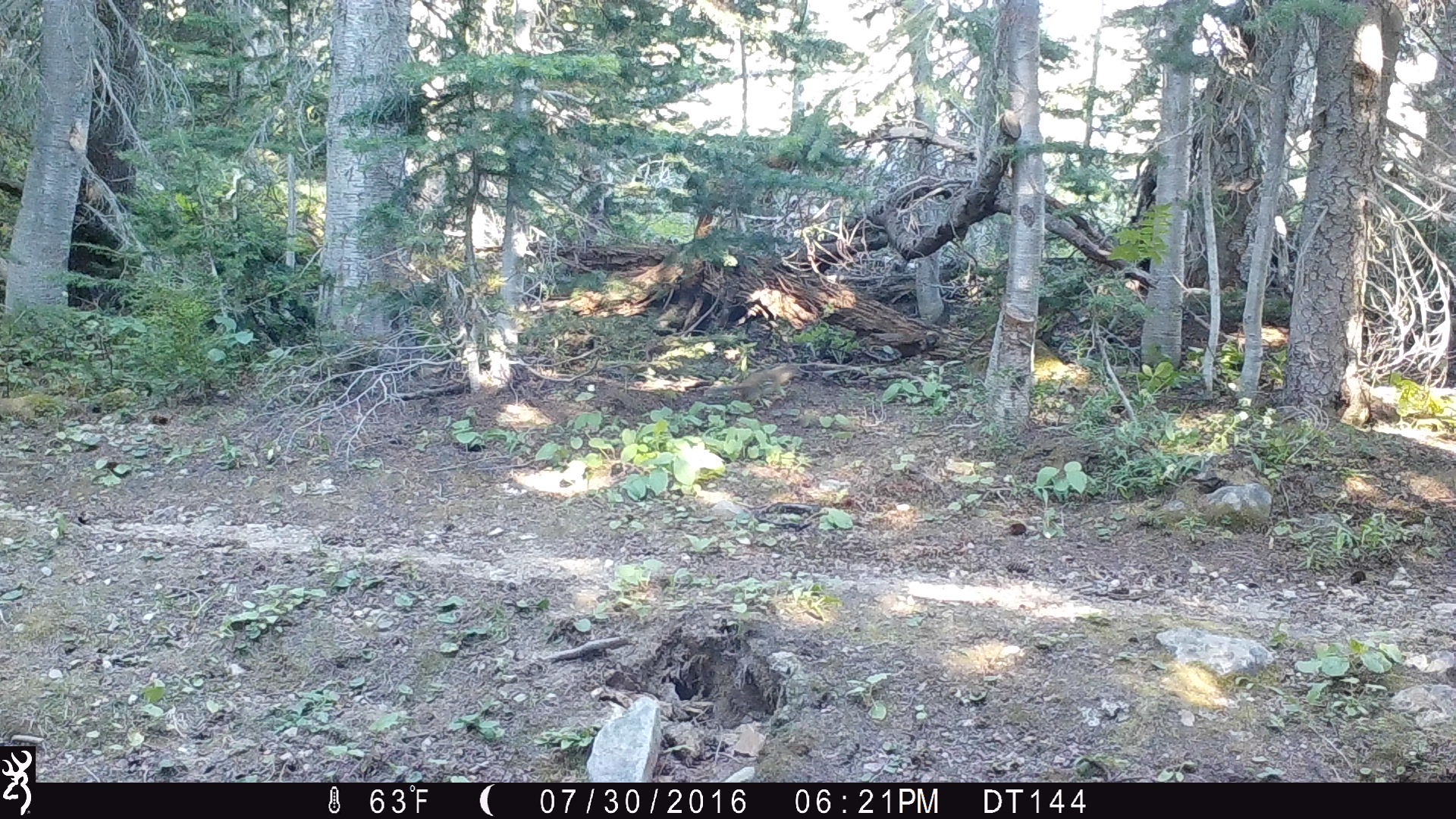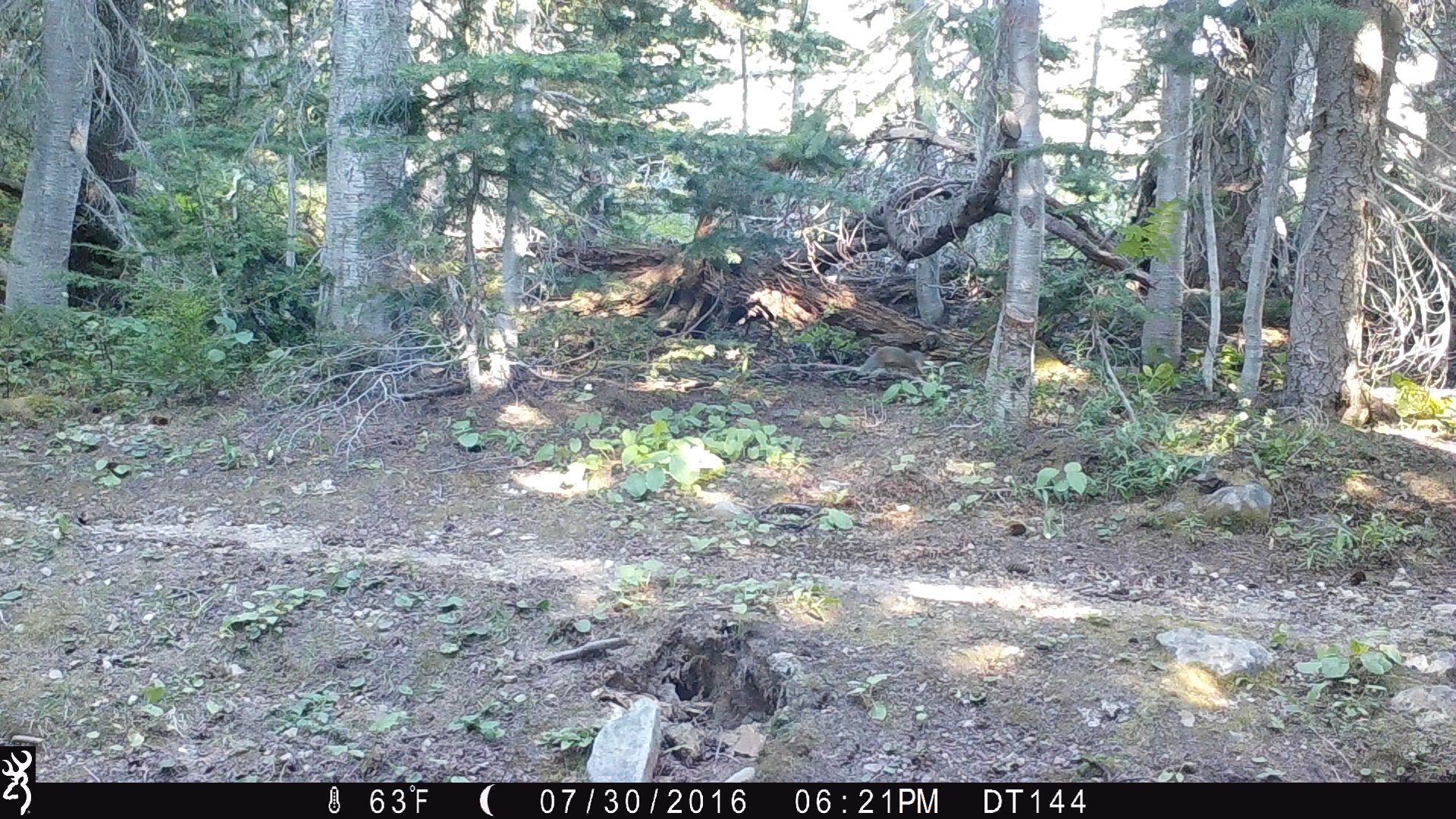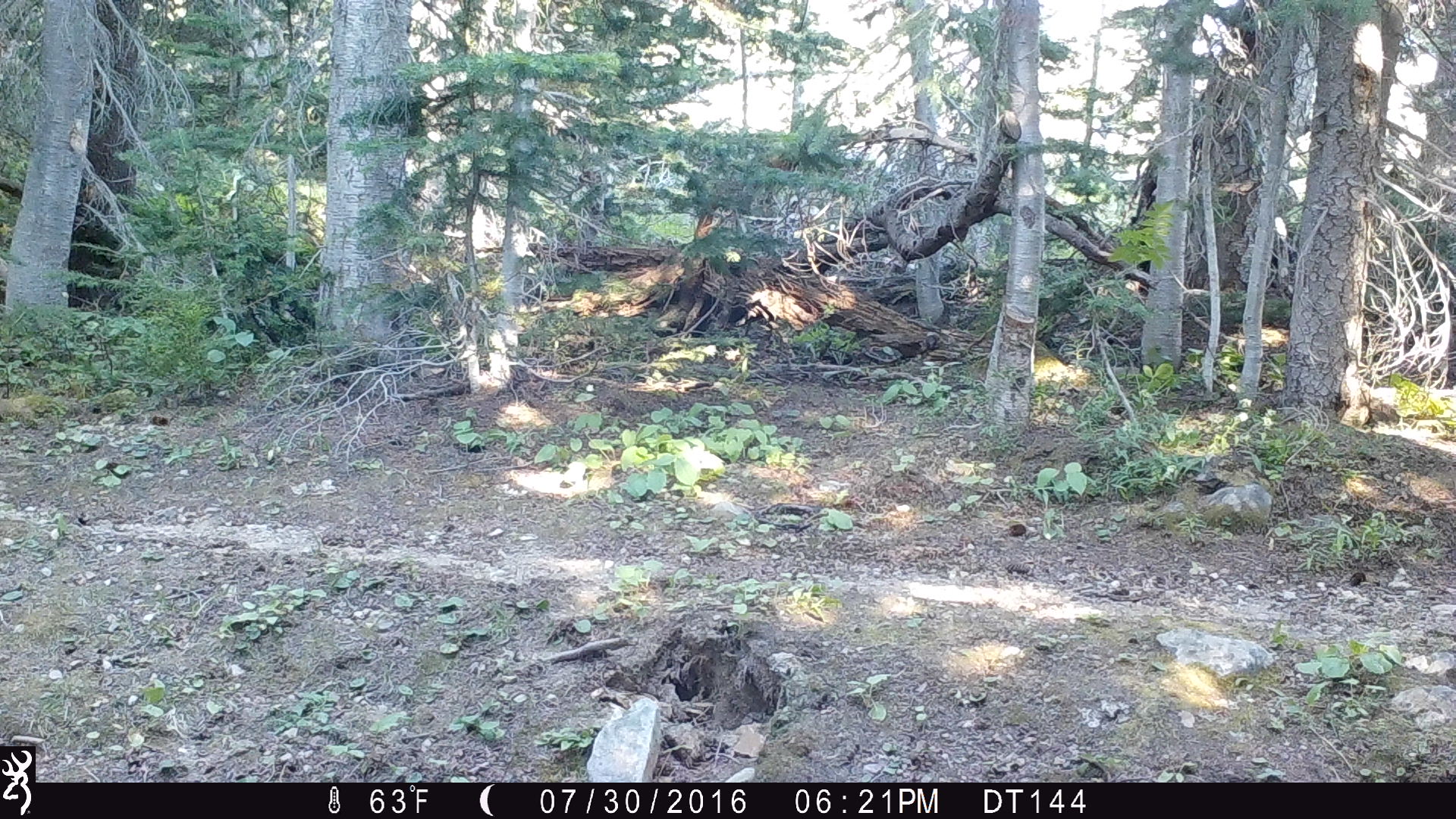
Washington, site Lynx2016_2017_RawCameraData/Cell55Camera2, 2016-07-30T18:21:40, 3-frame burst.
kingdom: Animalia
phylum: Chordata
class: Mammalia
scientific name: Mammalia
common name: small mammal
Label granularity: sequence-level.